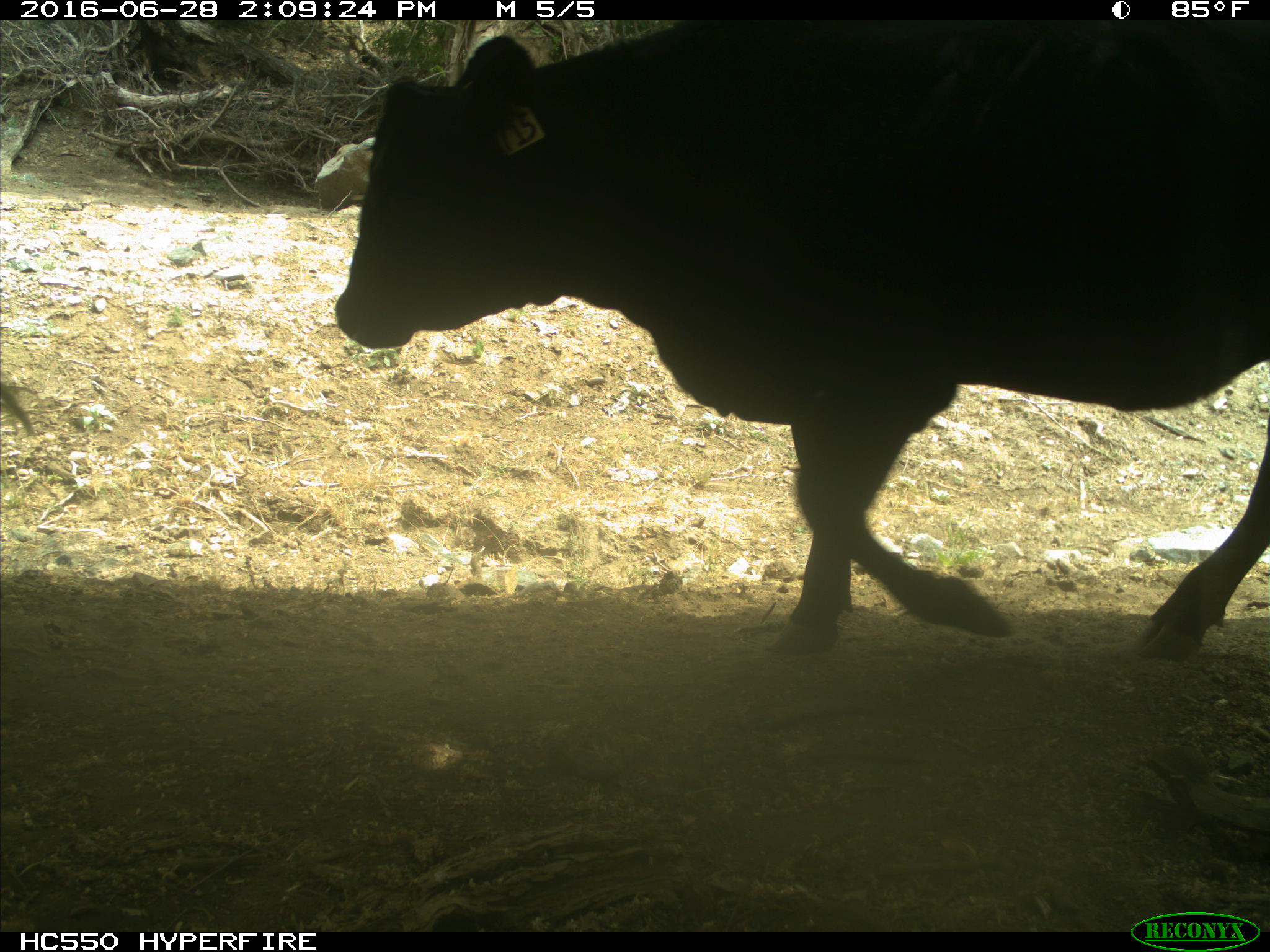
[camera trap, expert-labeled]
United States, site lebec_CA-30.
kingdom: Animalia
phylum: Chordata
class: Mammalia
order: Artiodactyla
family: Bovidae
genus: Bos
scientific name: Bos taurus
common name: domestic cow